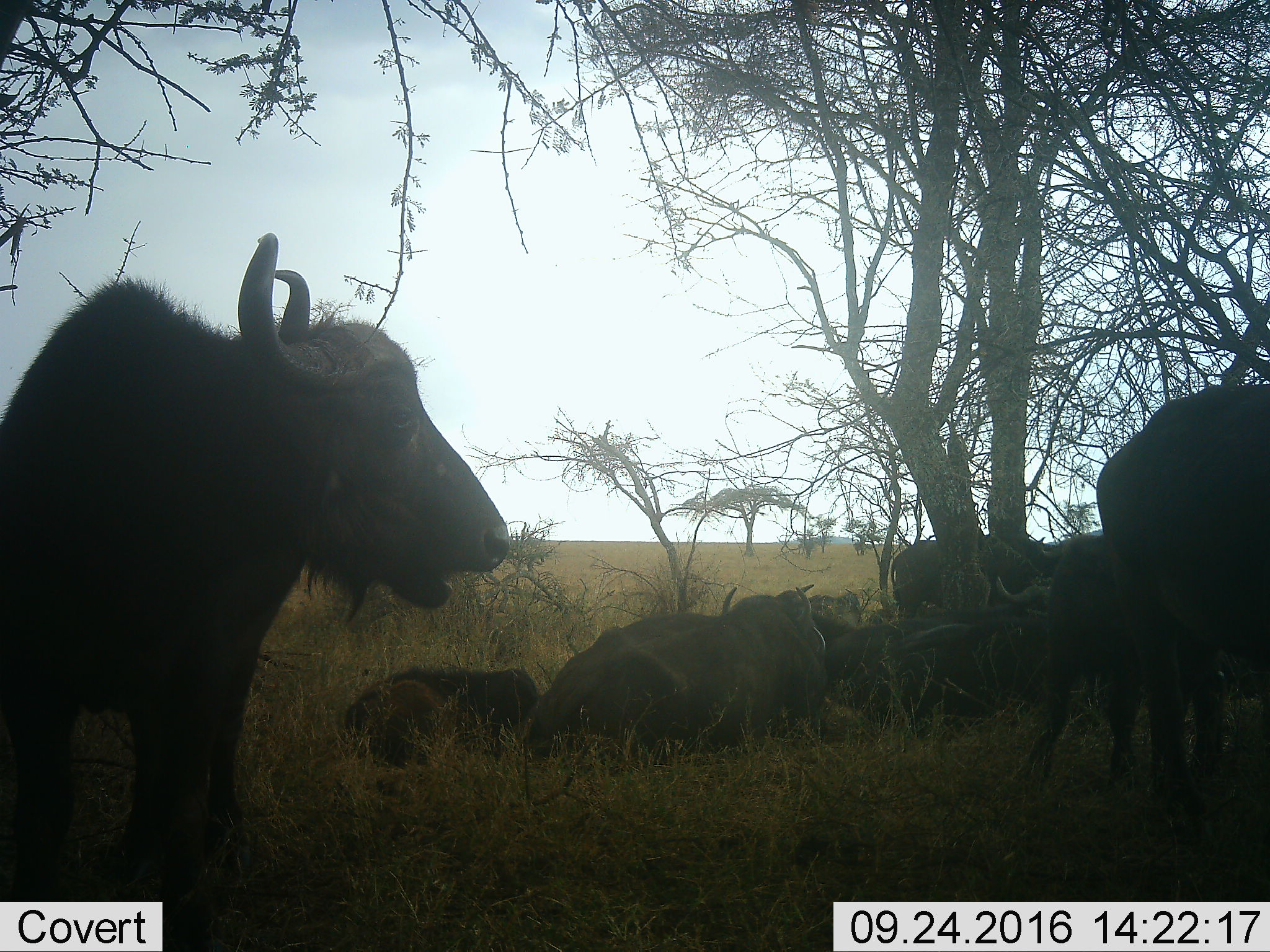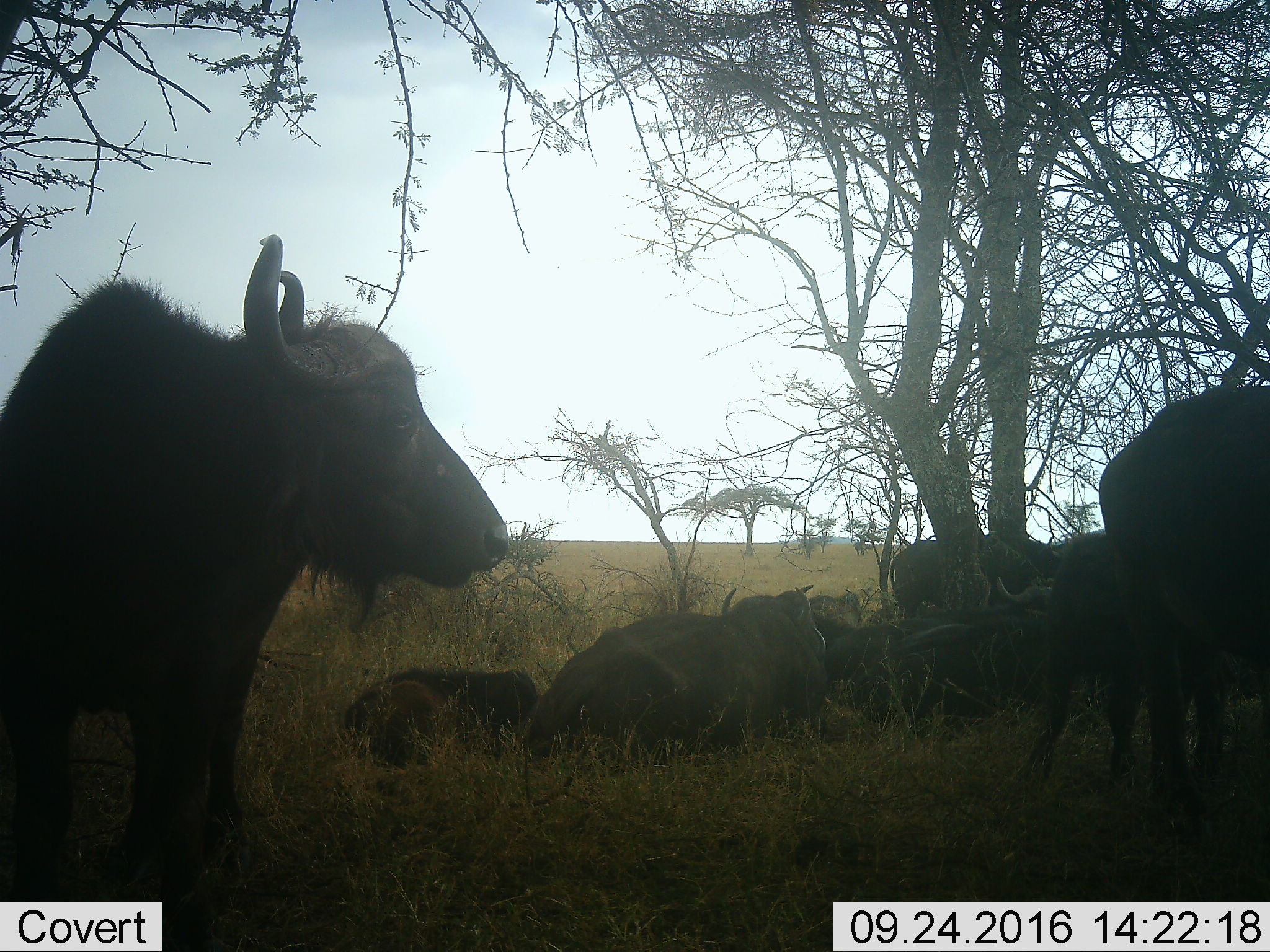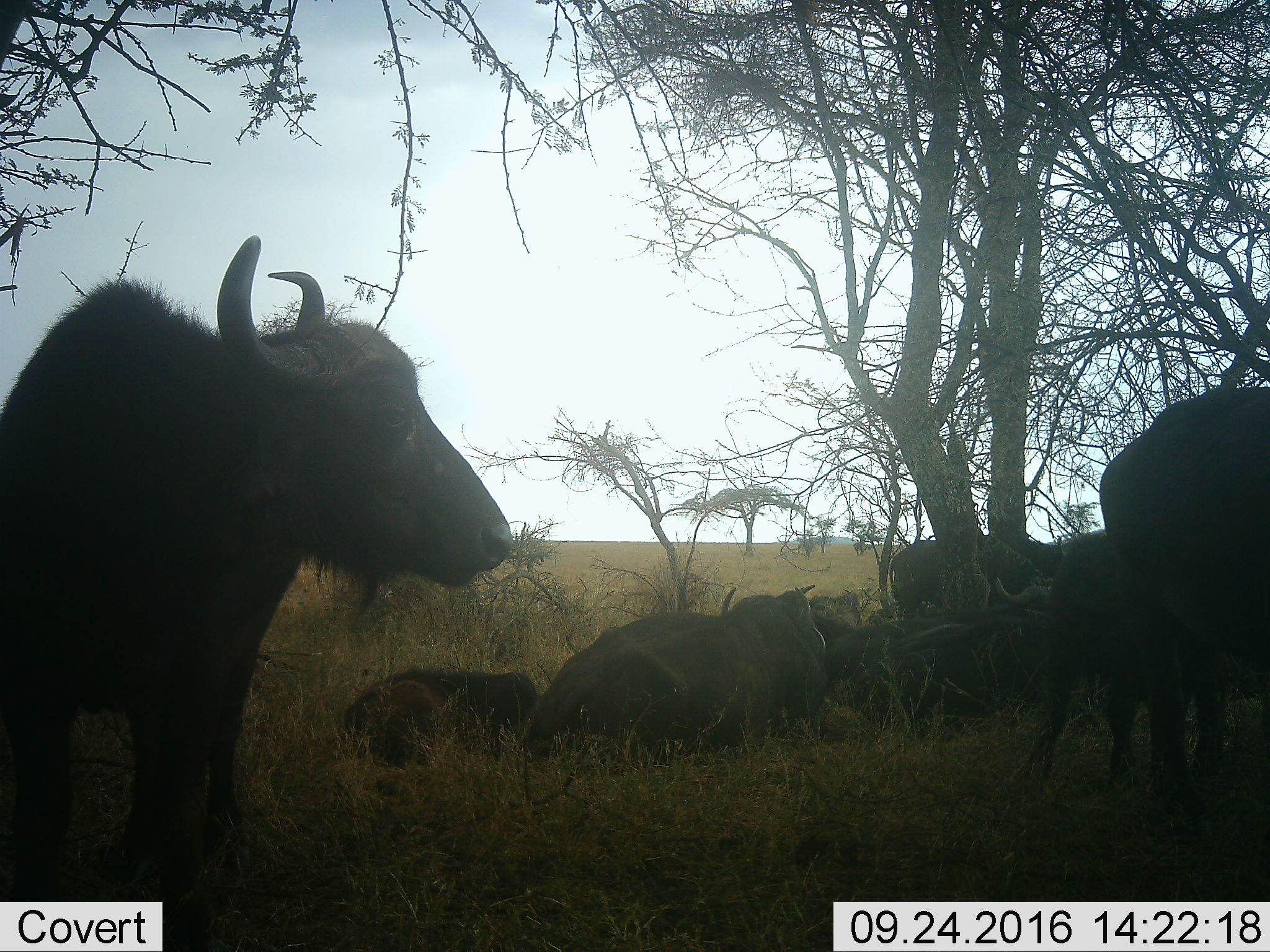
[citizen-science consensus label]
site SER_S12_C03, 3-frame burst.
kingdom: Animalia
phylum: Chordata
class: Mammalia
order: Artiodactyla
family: Bovidae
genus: Syncerus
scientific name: Syncerus caffer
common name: african buffalo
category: buffalo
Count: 10.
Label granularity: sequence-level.